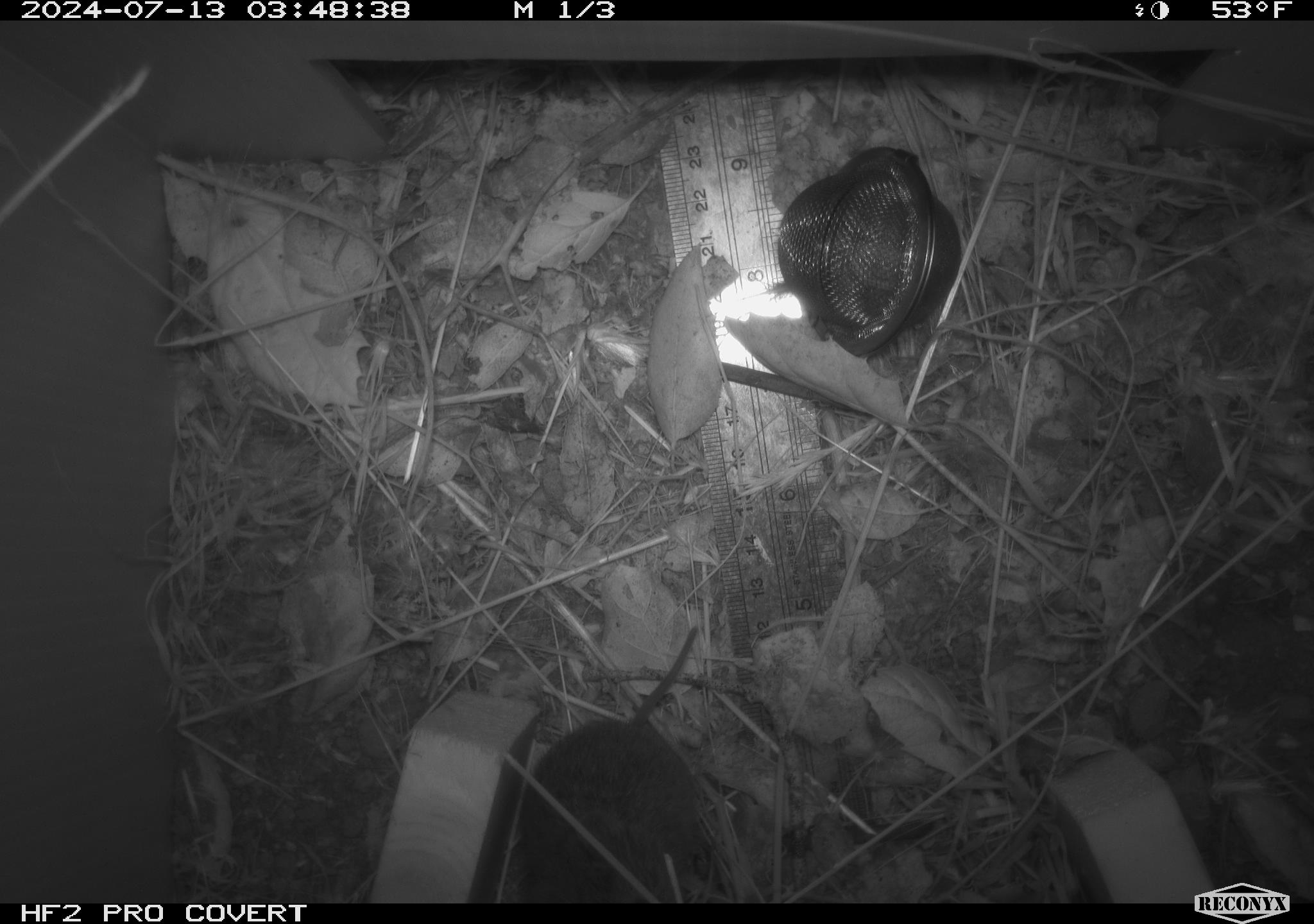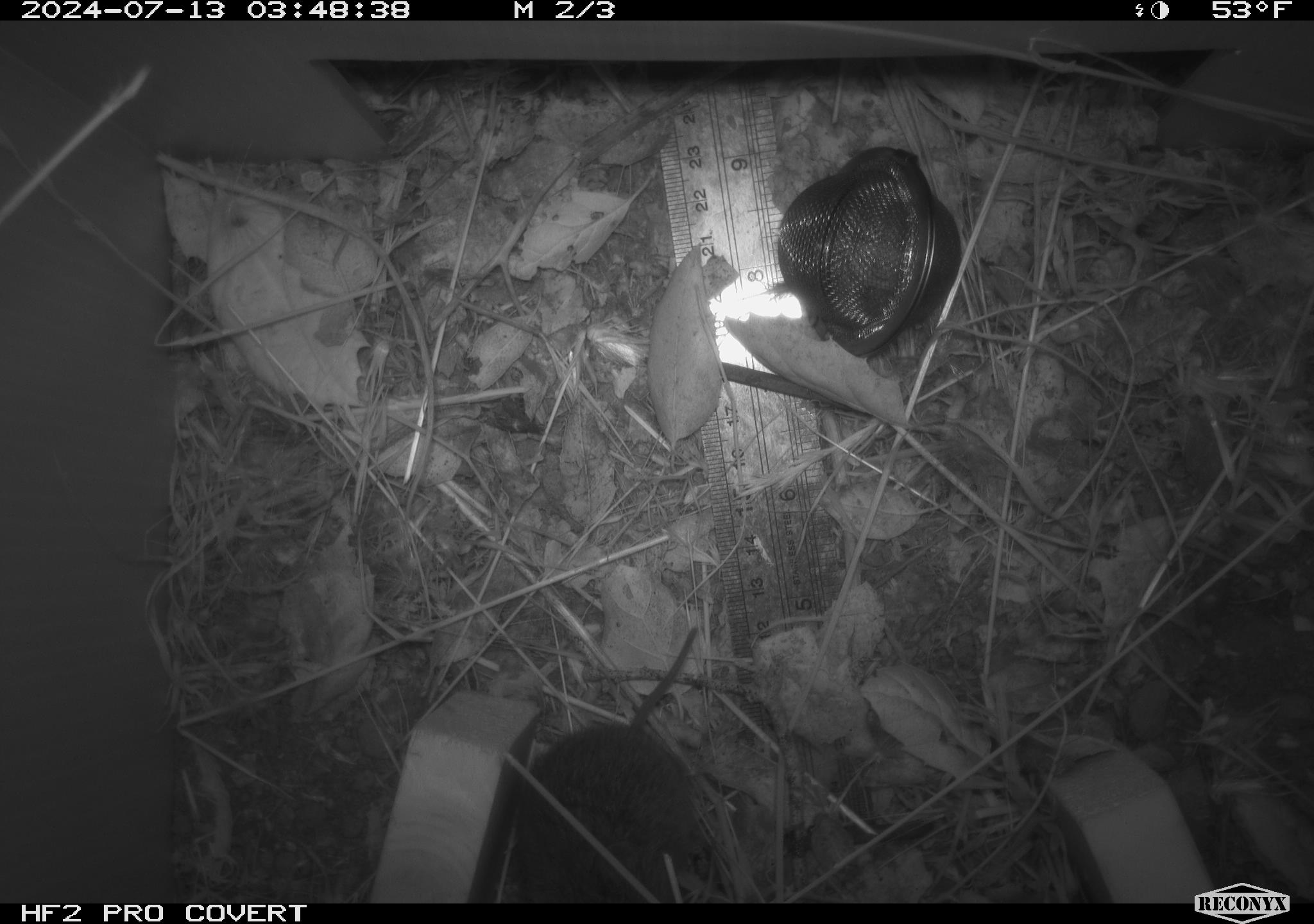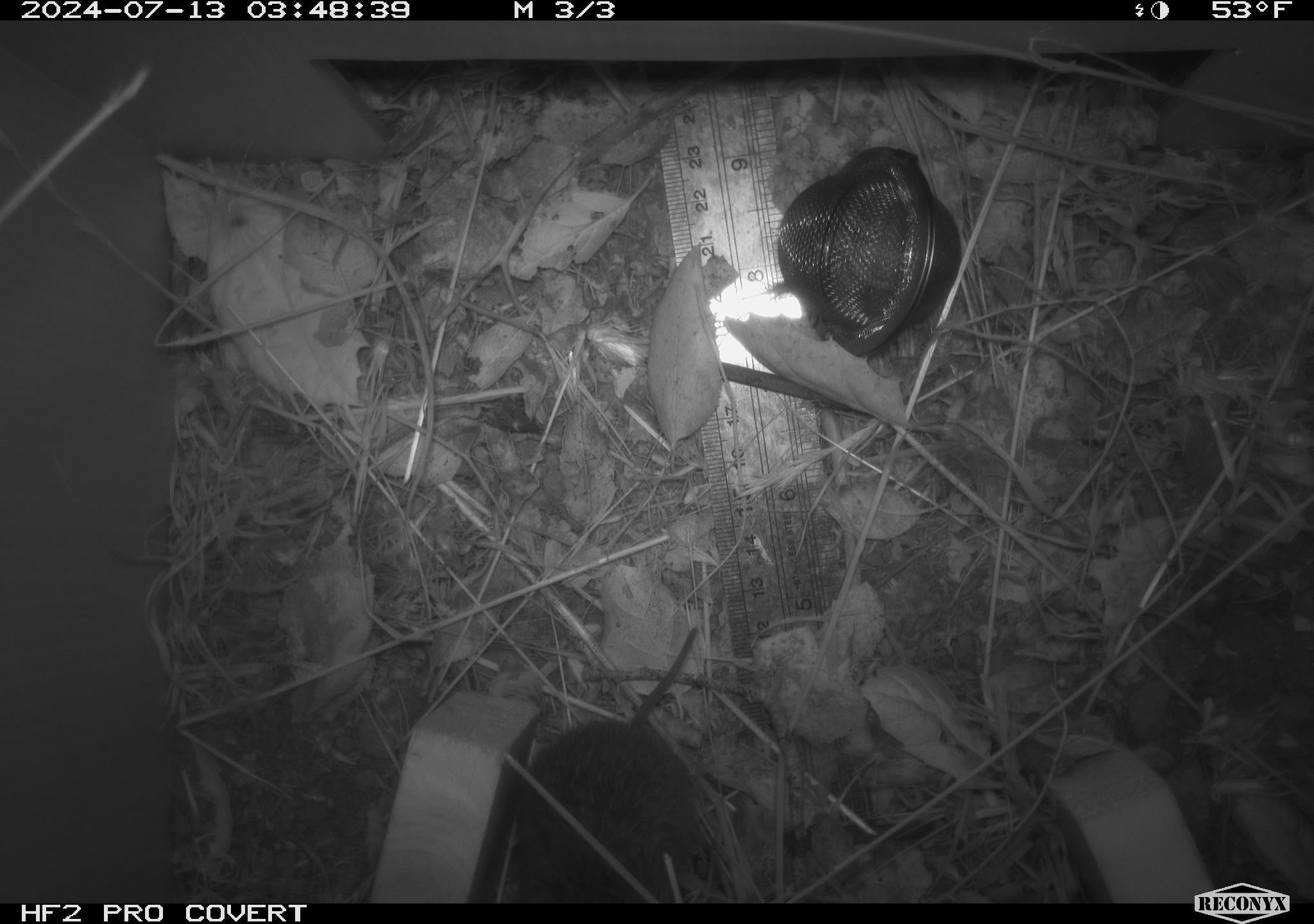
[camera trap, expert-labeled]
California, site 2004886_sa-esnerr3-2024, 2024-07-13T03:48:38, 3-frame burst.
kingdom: Animalia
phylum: Chordata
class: Mammalia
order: Rodentia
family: Cricetidae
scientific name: Cricetidae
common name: hamsters, voles, lemmings, and allies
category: cricetidae family